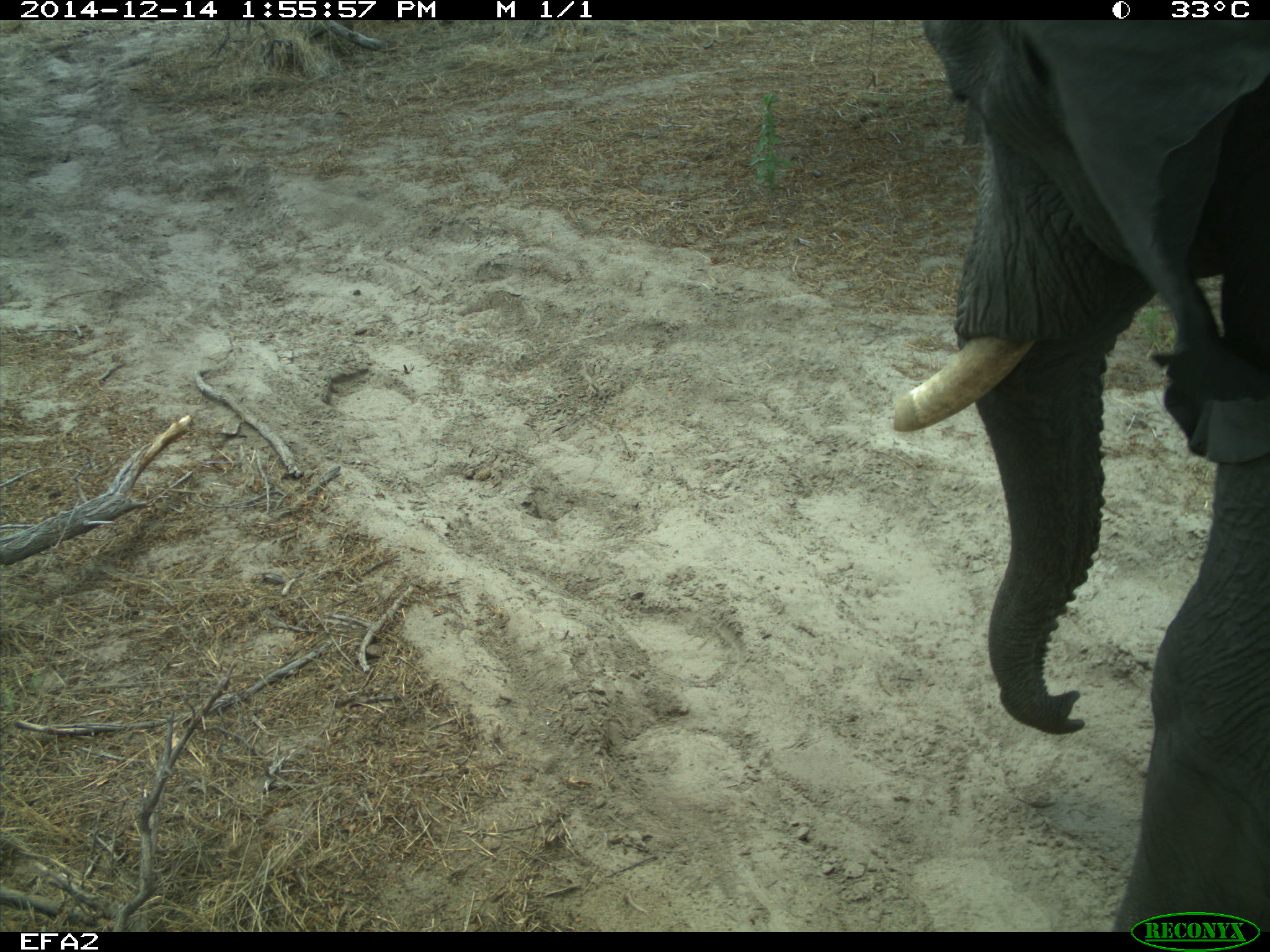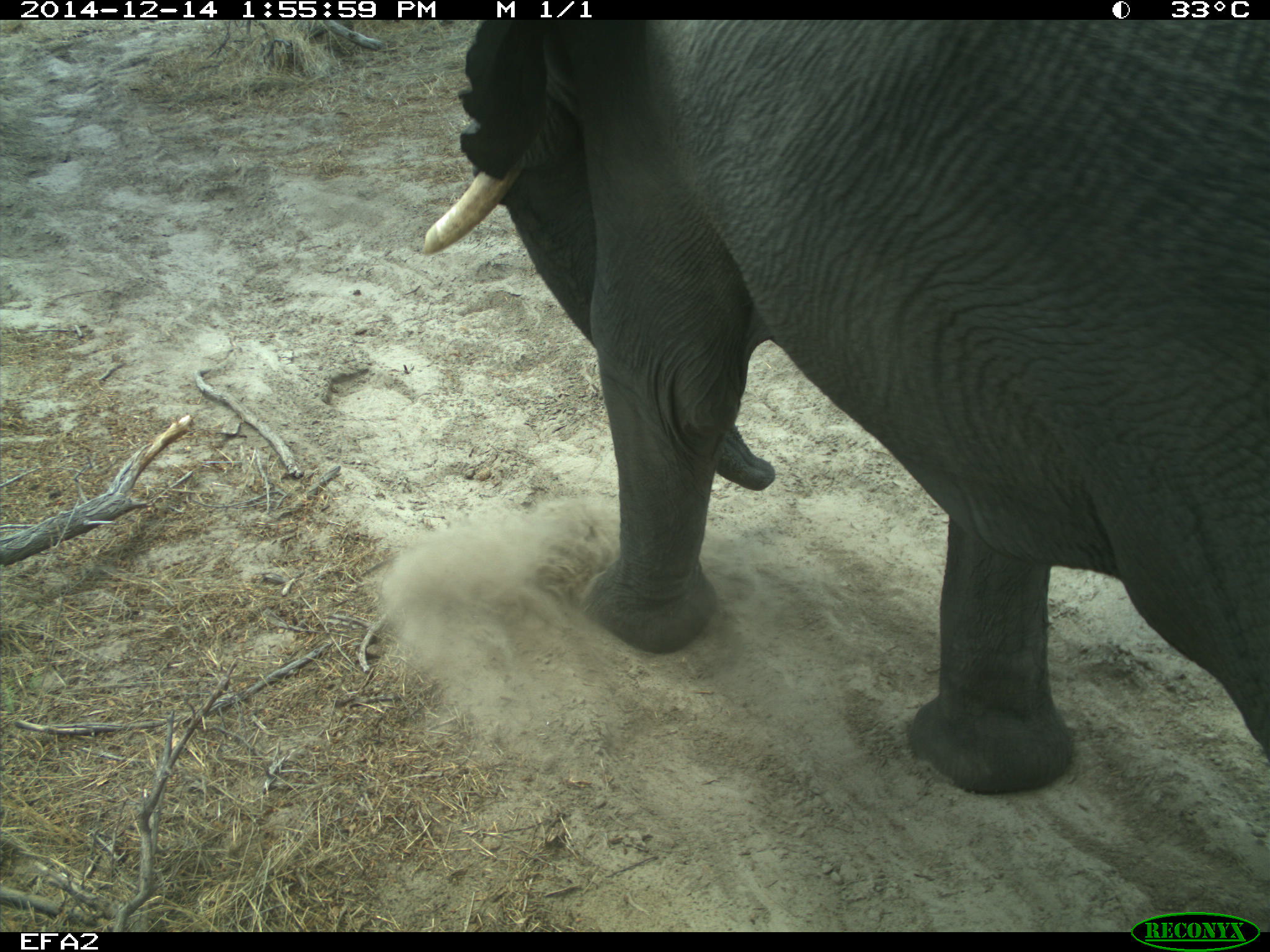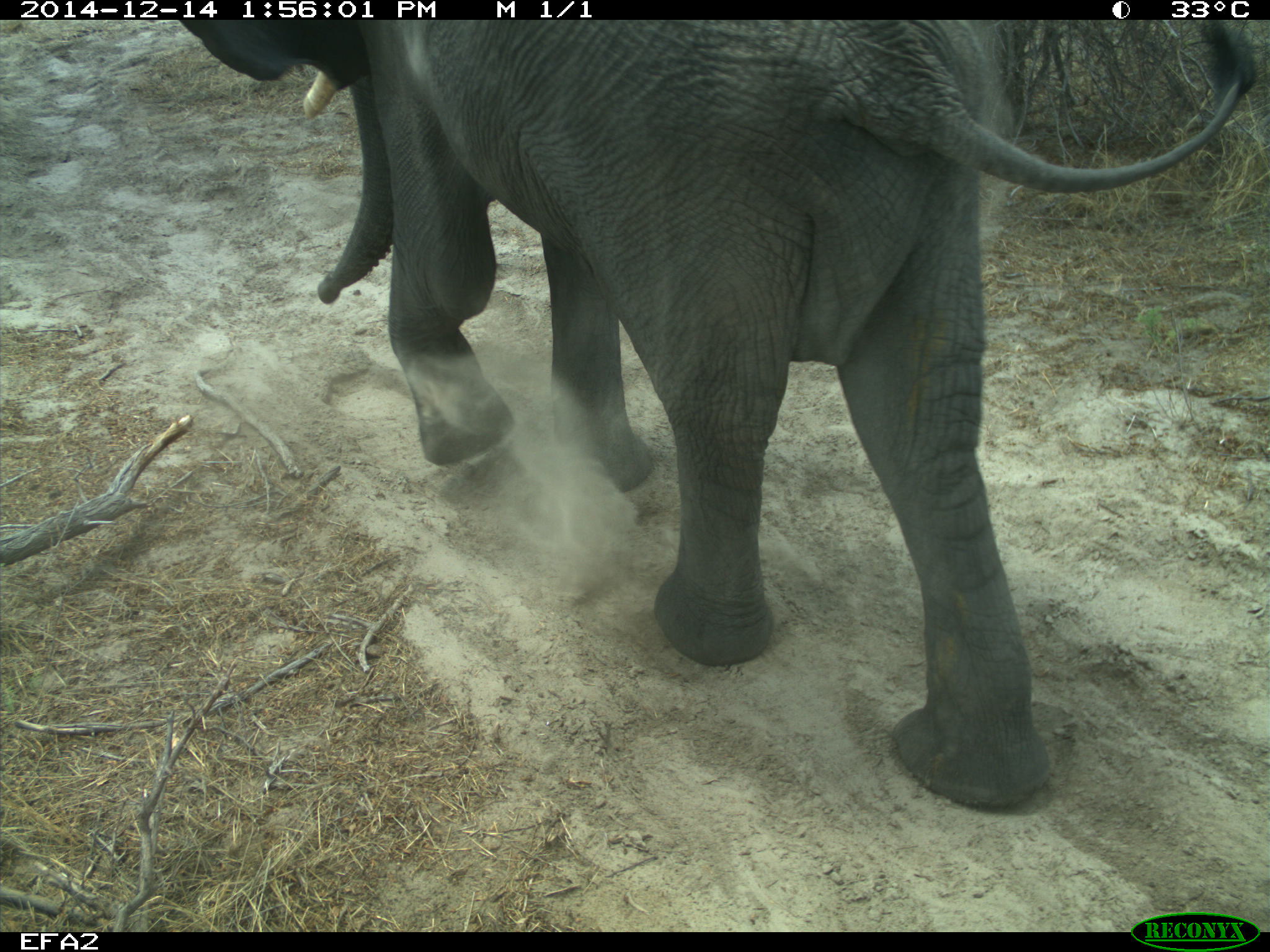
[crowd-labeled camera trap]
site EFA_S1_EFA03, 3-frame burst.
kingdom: Animalia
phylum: Chordata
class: Mammalia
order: Proboscidea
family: Elephantidae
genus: Loxodonta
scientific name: Loxodonta africana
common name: african bush elephant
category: elephant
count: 1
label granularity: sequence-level